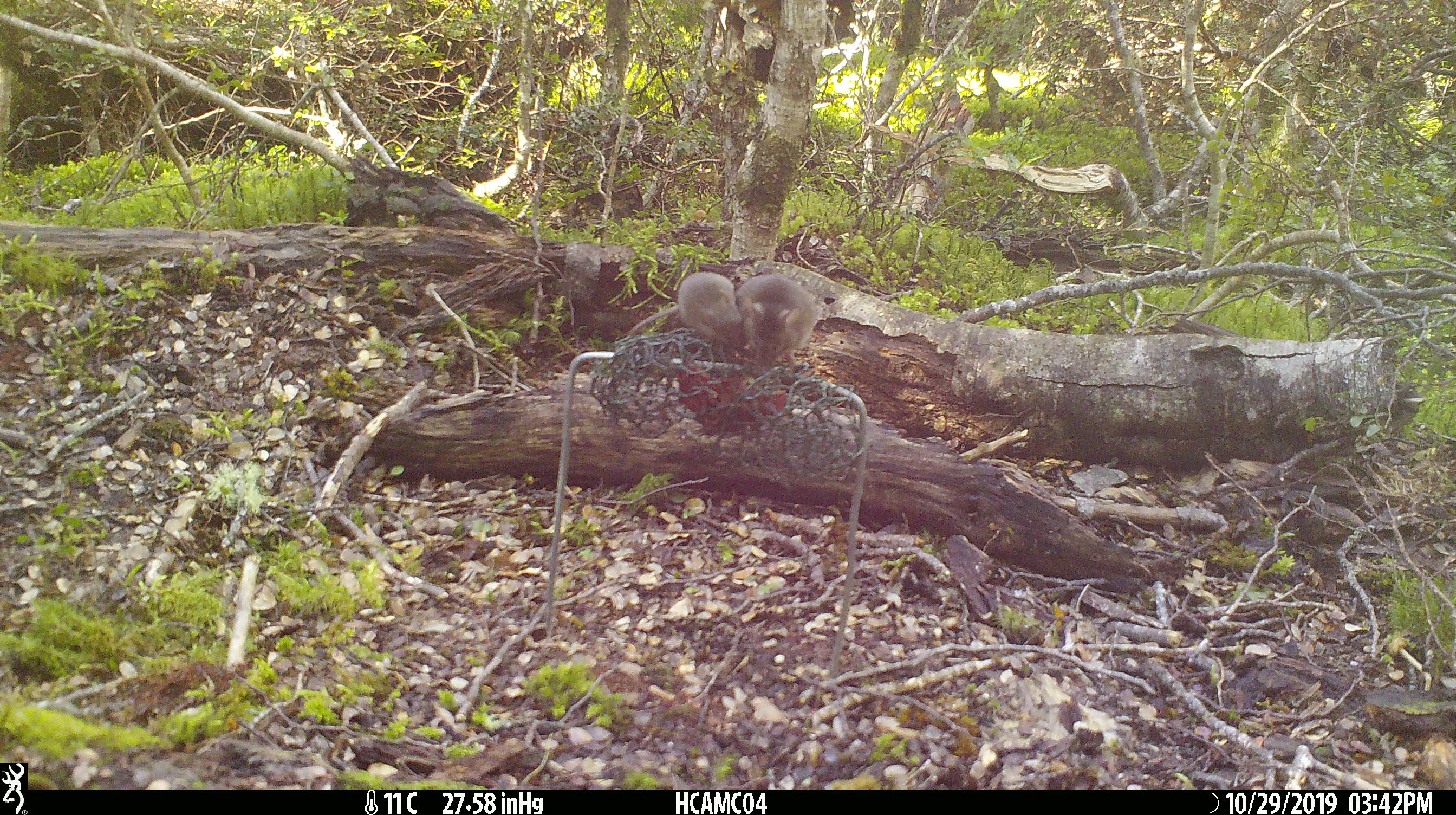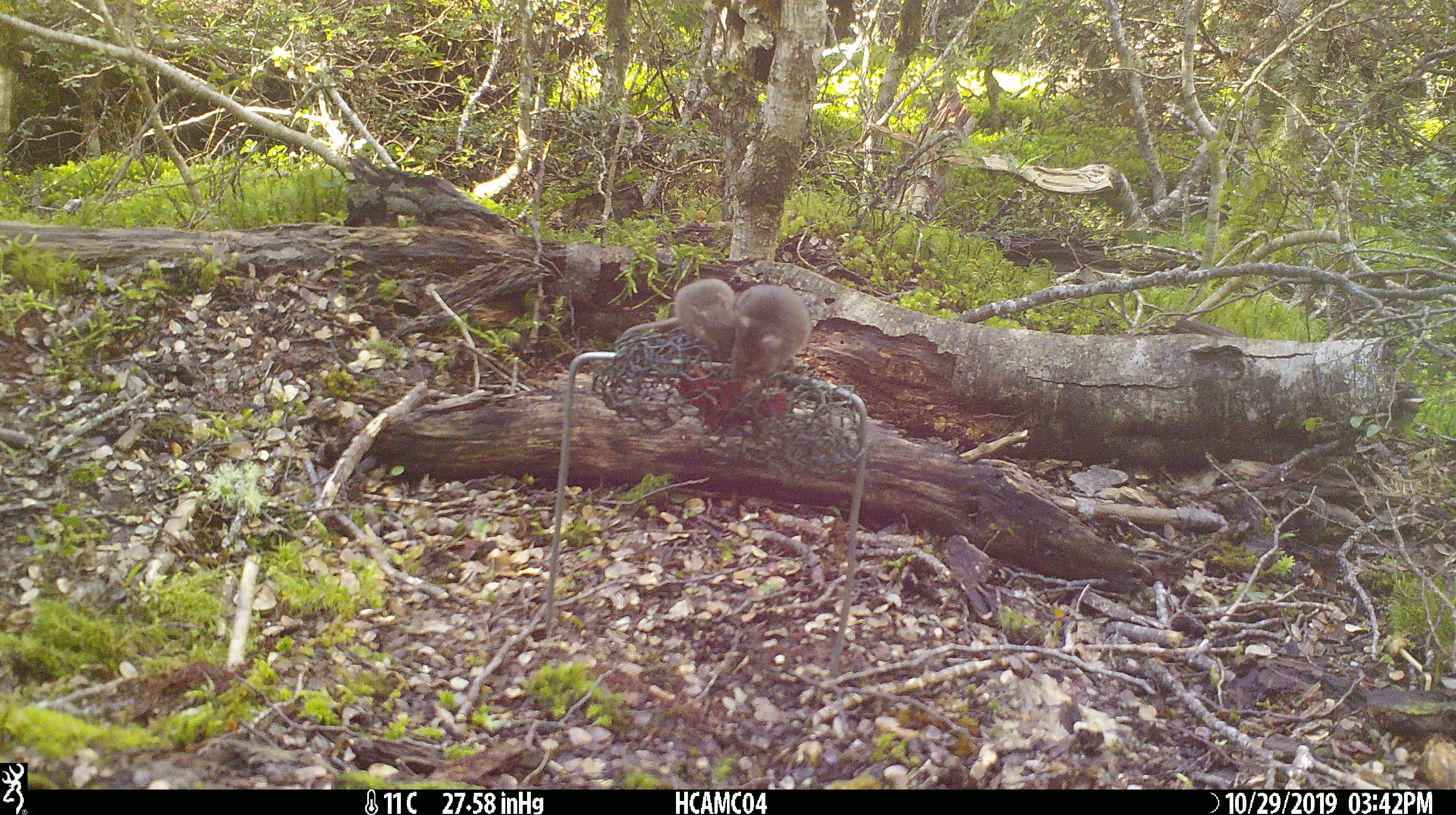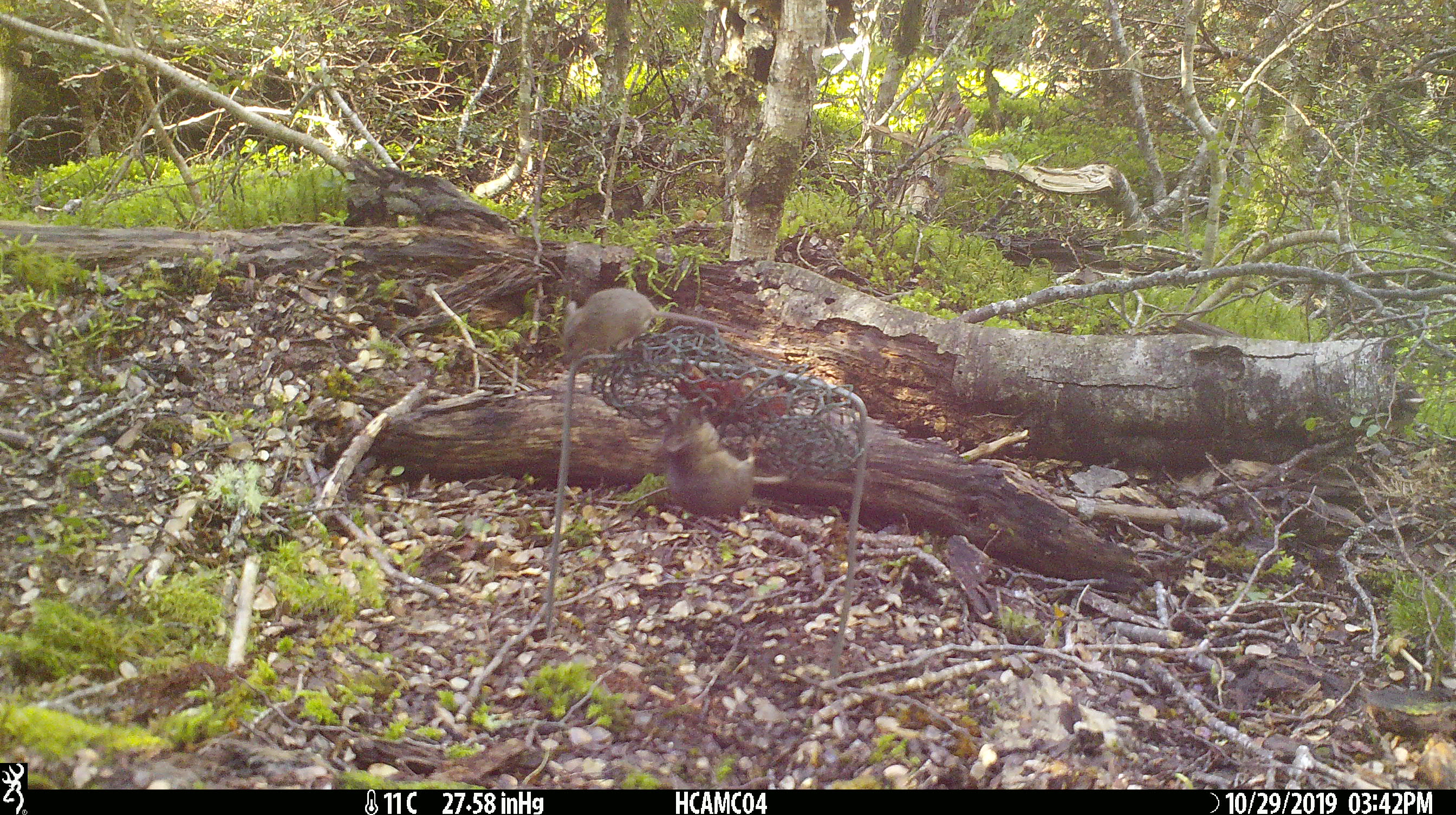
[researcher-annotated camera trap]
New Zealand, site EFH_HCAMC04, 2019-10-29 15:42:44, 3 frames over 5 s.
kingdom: Animalia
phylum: Chordata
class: Mammalia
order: Rodentia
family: Muridae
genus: Mus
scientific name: Mus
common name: mouse